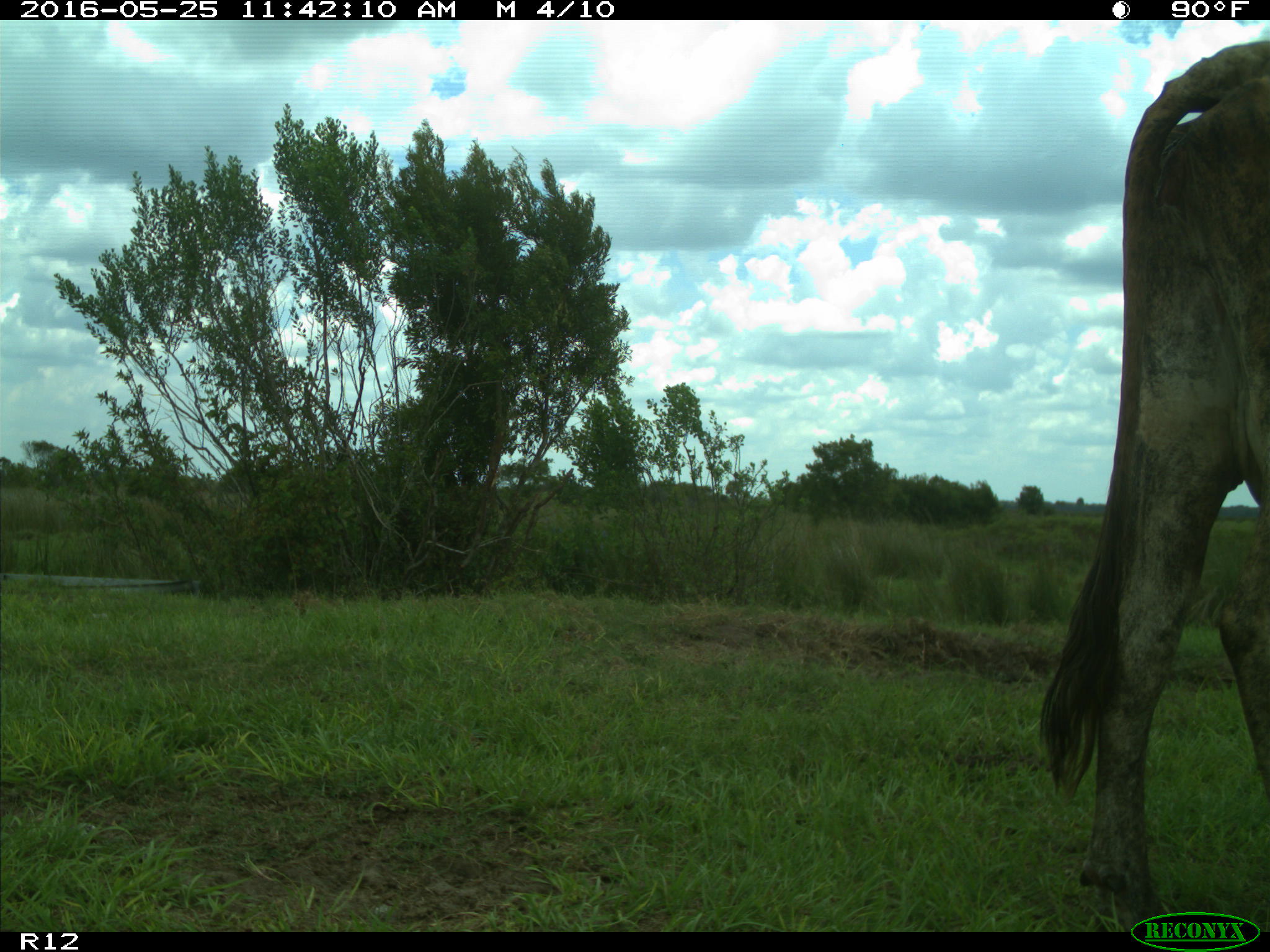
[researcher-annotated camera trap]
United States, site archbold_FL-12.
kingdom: Animalia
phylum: Chordata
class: Mammalia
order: Artiodactyla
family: Bovidae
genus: Bos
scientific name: Bos taurus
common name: domestic cow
Bos taurus (domestic cow).